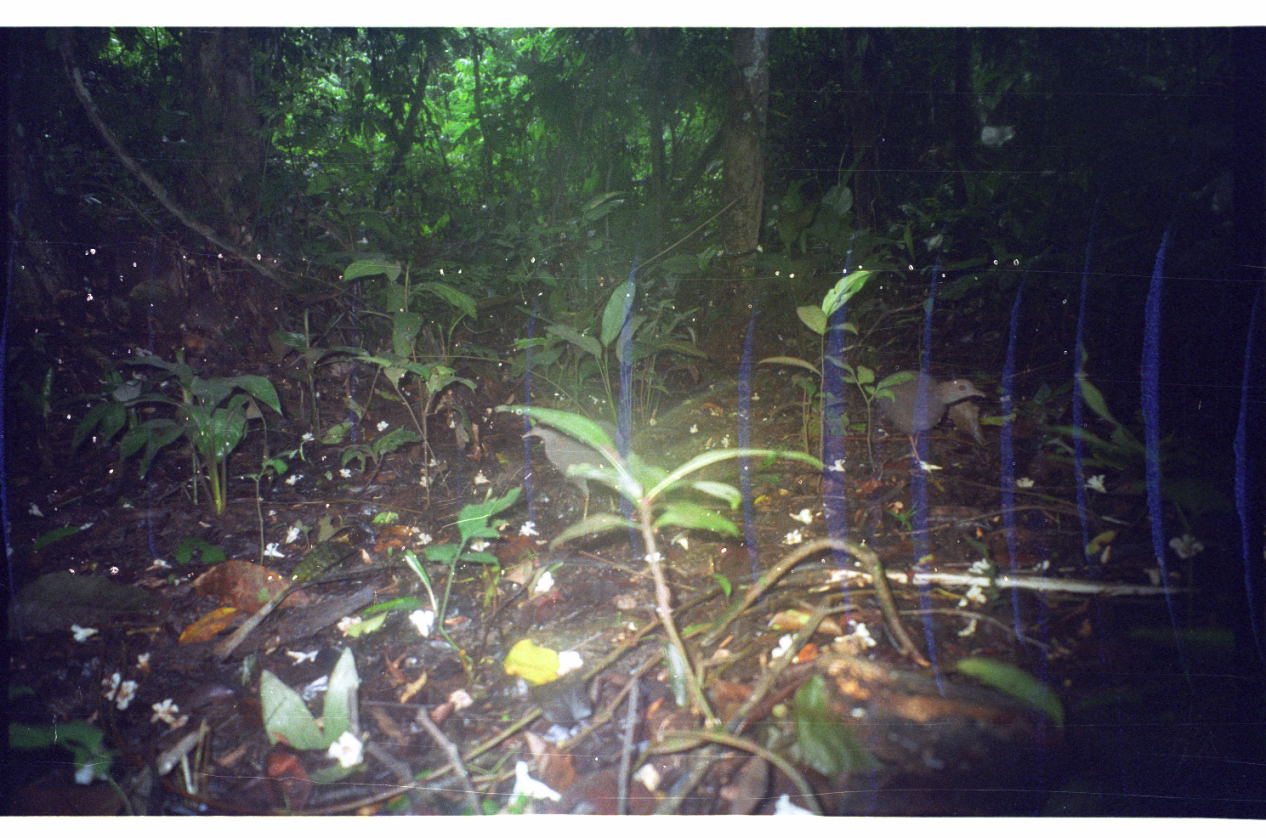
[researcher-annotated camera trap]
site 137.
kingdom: Animalia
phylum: Chordata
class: Aves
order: Tinamiformes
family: Tinamidae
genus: Crypturellus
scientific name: Crypturellus cinereus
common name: cinereous tinamou